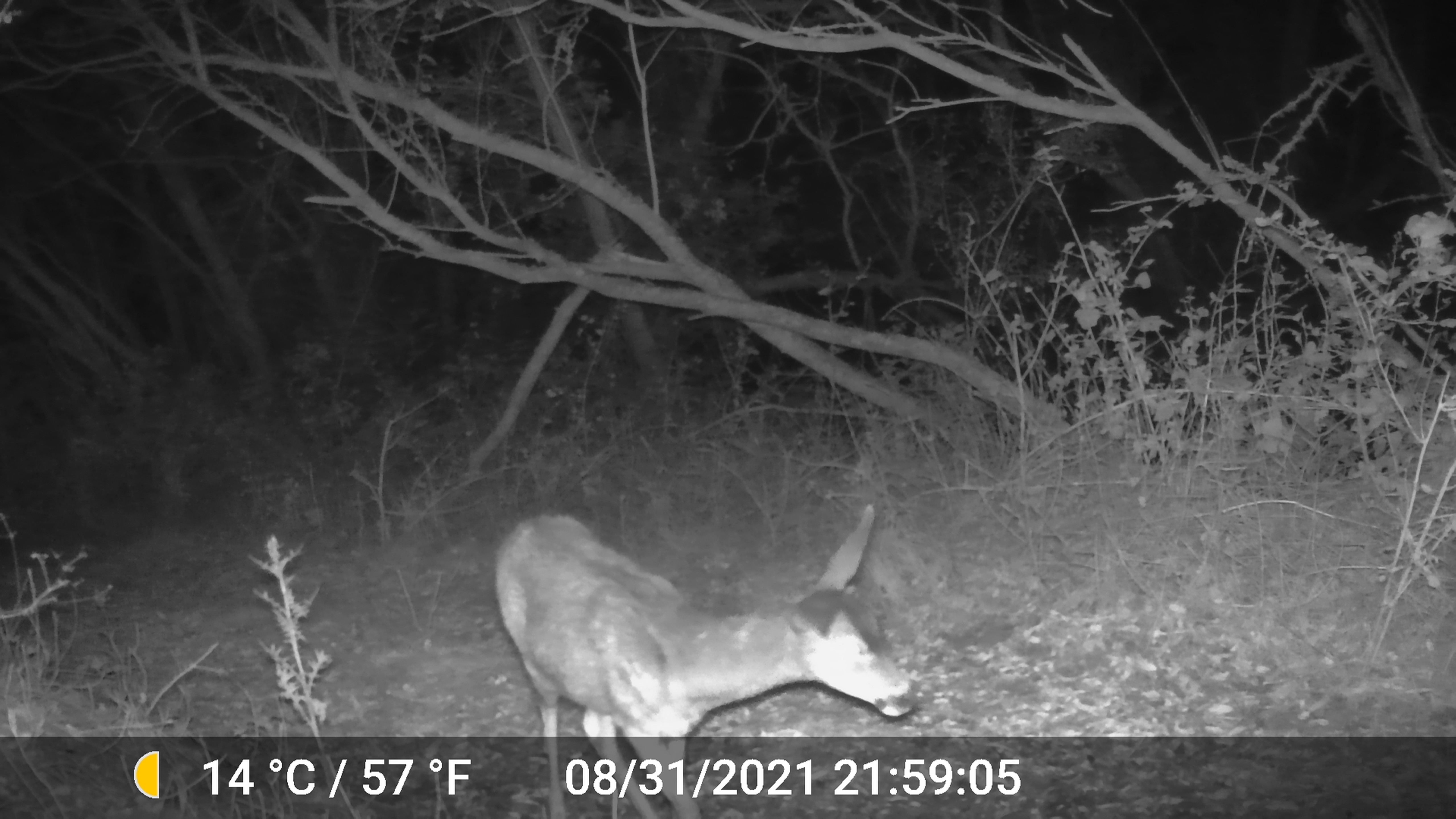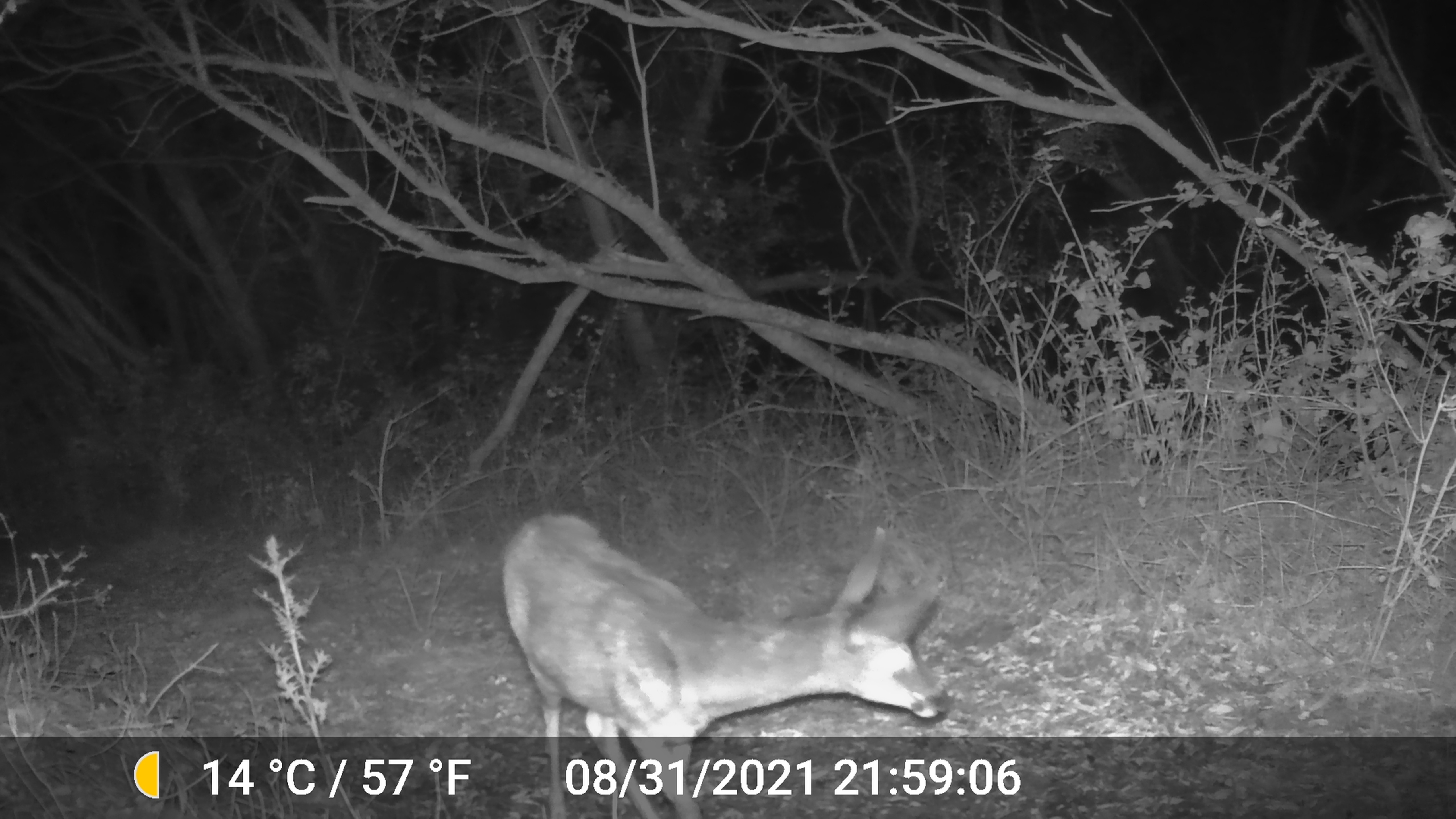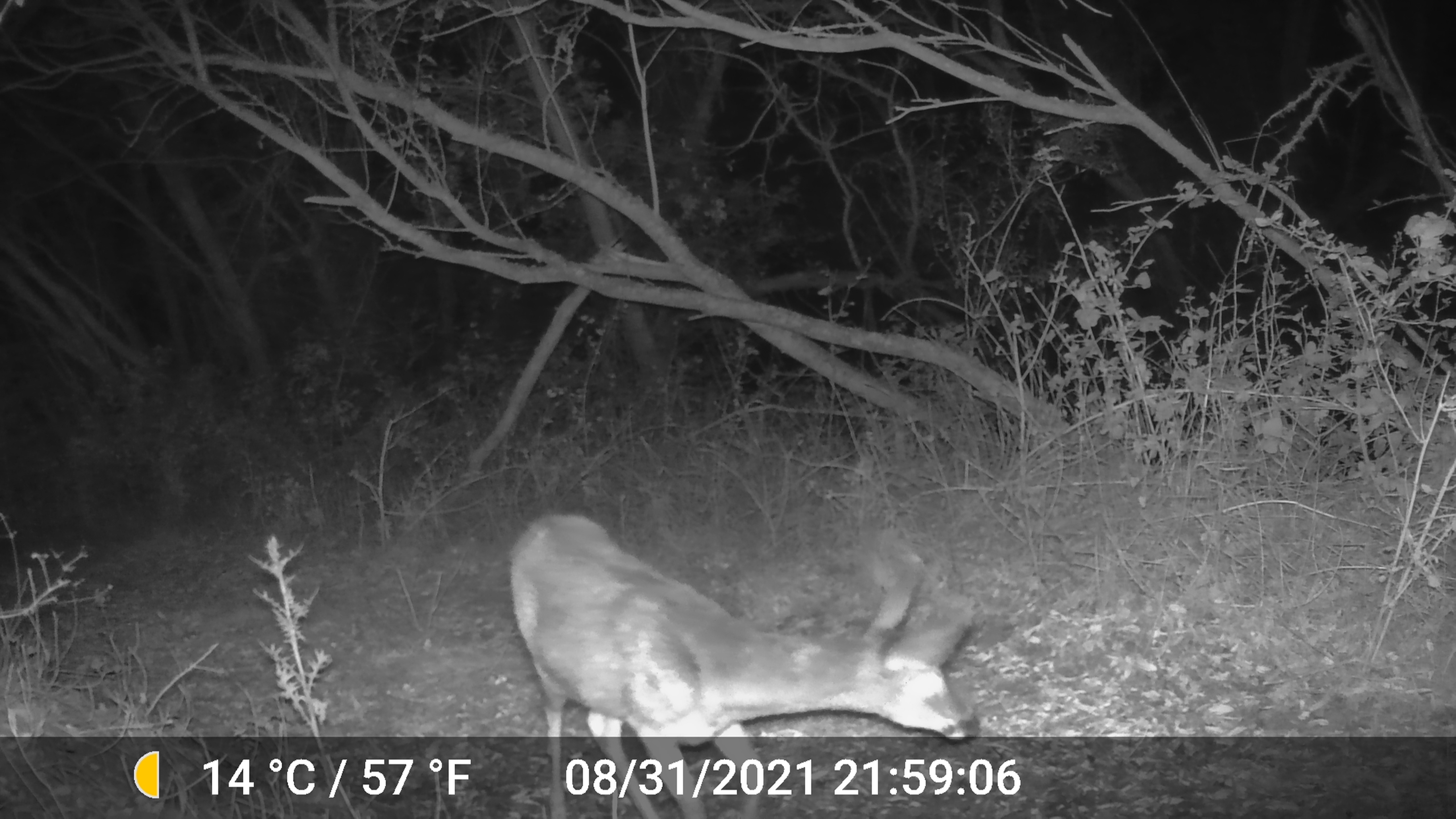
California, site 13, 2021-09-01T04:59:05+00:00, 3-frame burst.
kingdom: Animalia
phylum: Chordata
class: Mammalia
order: Artiodactyla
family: Cervidae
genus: Odocoileus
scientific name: Odocoileus hemionus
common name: mule deer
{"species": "mule deer (Odocoileus hemionus)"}